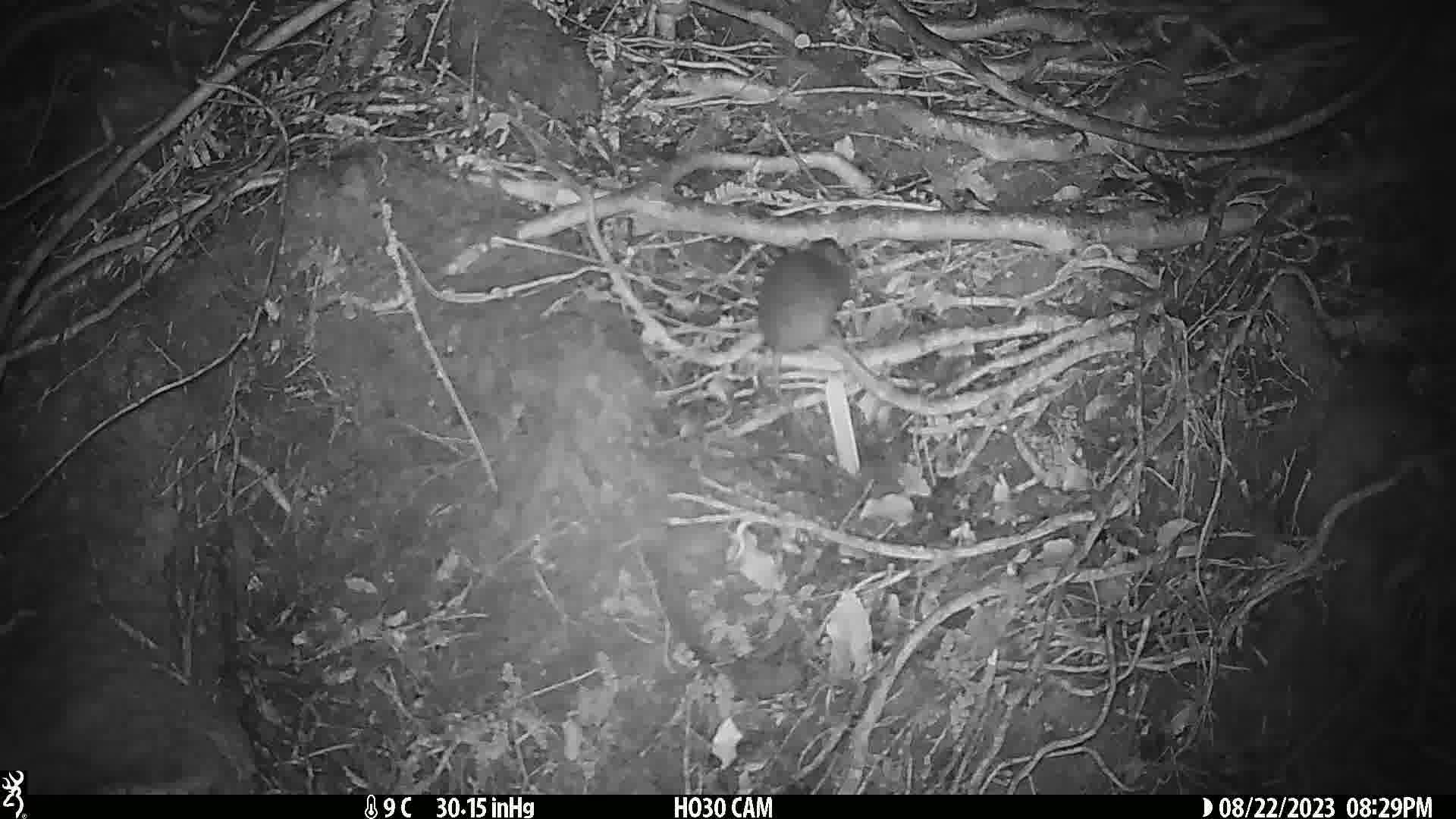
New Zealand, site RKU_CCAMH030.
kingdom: Animalia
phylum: Chordata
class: Mammalia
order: Rodentia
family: Muridae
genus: Rattus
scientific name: Rattus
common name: rat